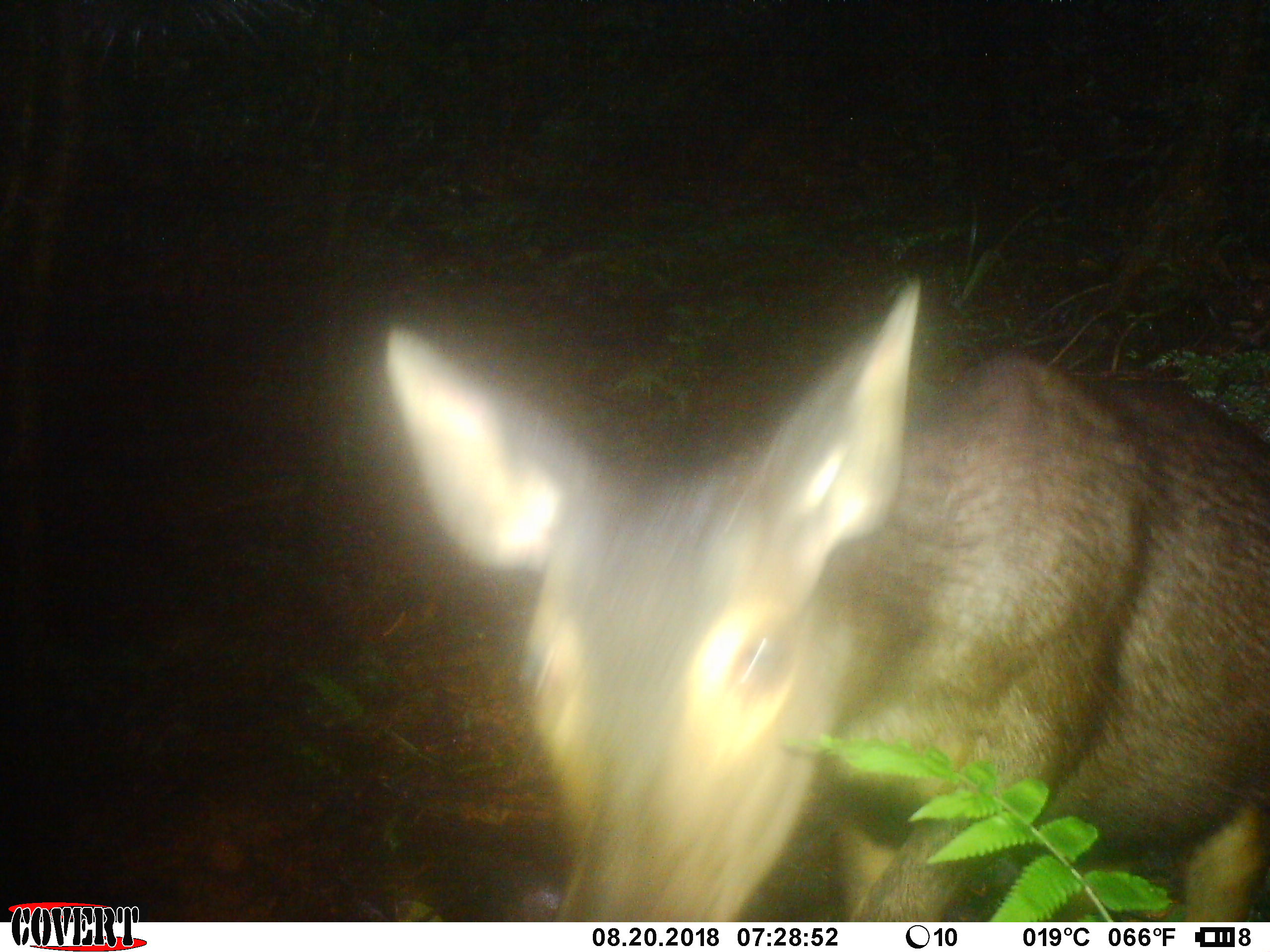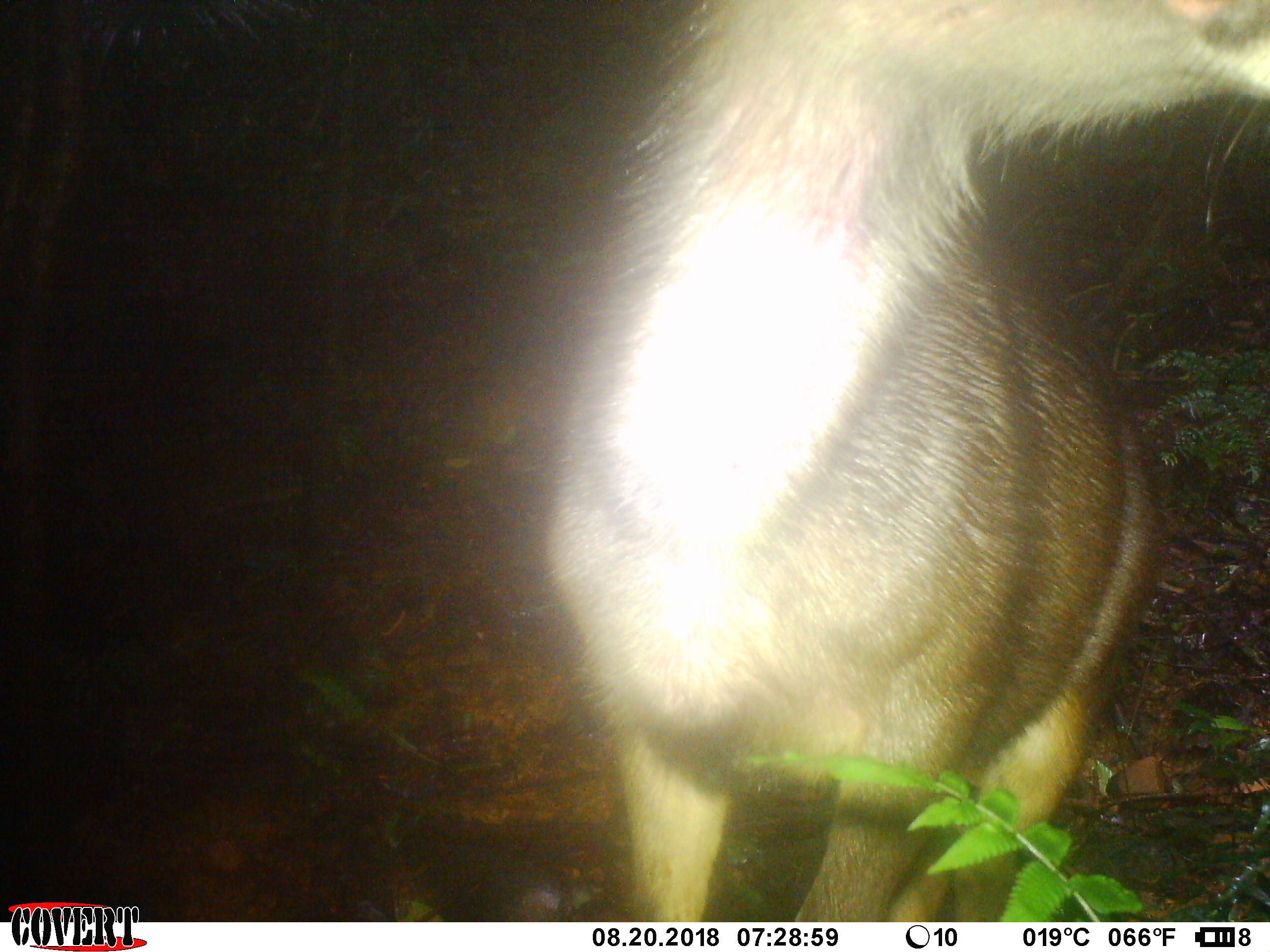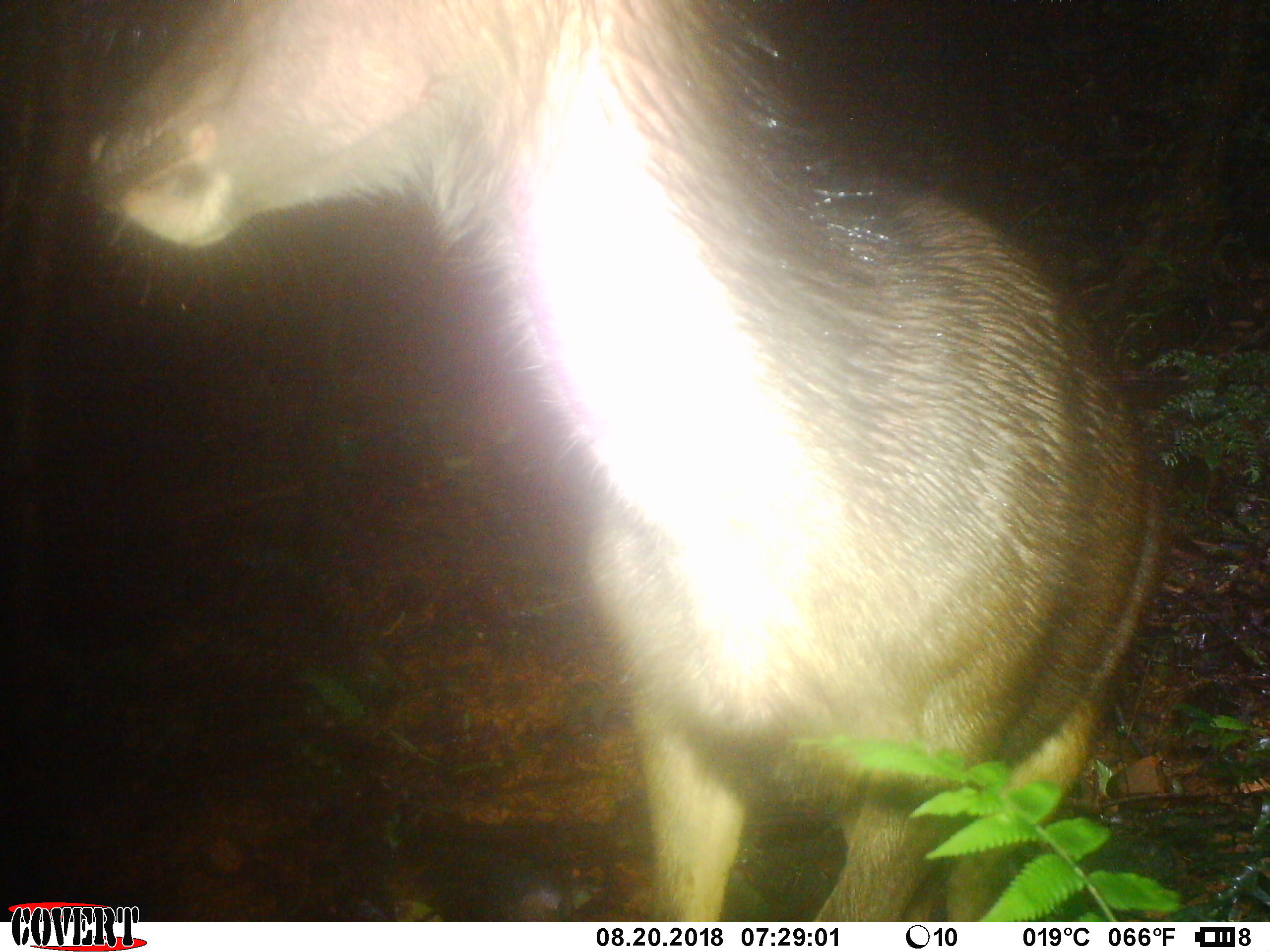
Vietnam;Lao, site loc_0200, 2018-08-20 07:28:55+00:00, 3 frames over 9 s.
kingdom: Animalia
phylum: Chordata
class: Mammalia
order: Artiodactyla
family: Cervidae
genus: Rusa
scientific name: Rusa unicolor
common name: sambar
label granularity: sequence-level